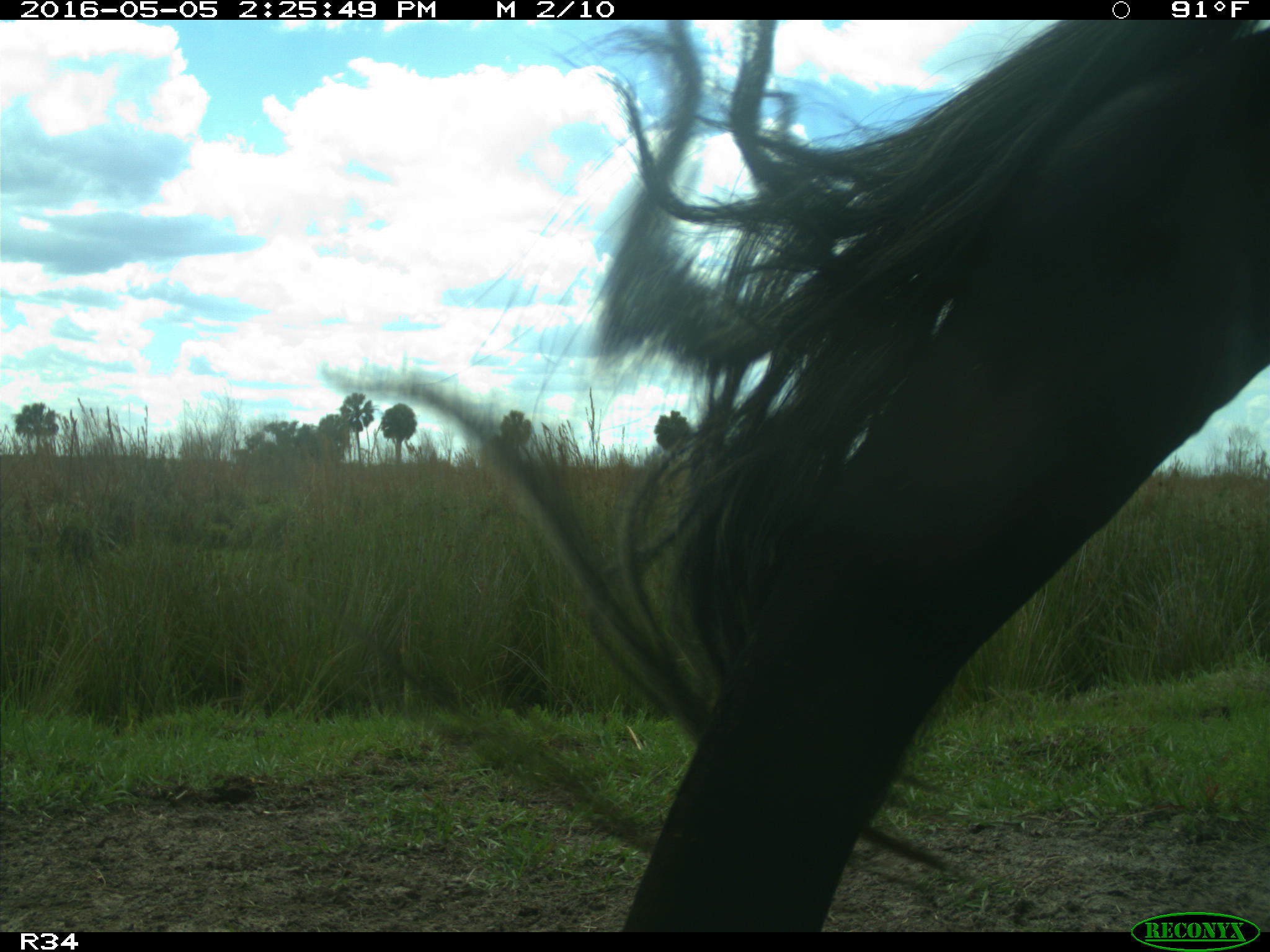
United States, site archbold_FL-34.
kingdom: Animalia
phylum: Chordata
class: Mammalia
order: Artiodactyla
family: Bovidae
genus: Bos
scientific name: Bos taurus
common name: domestic cow